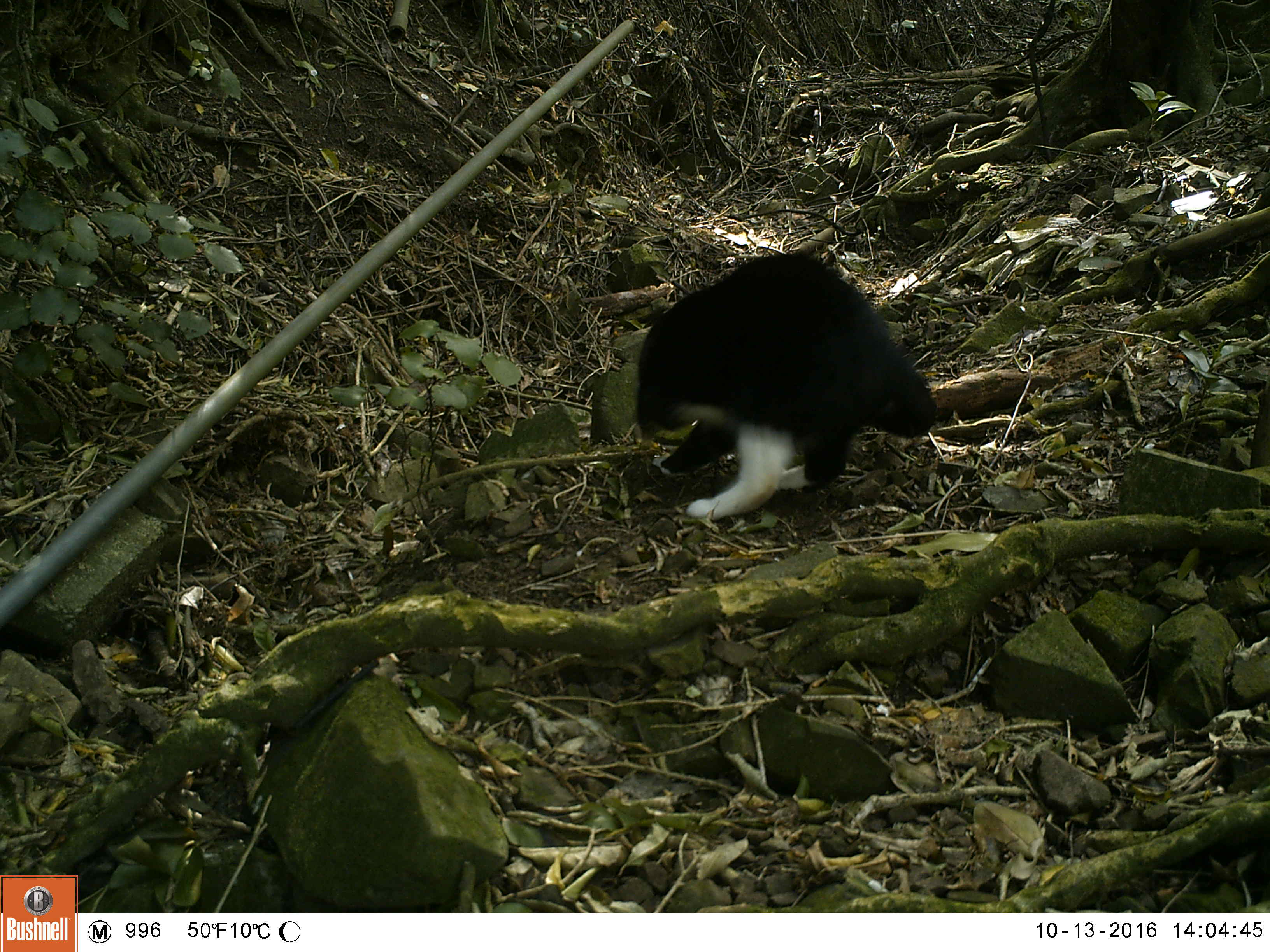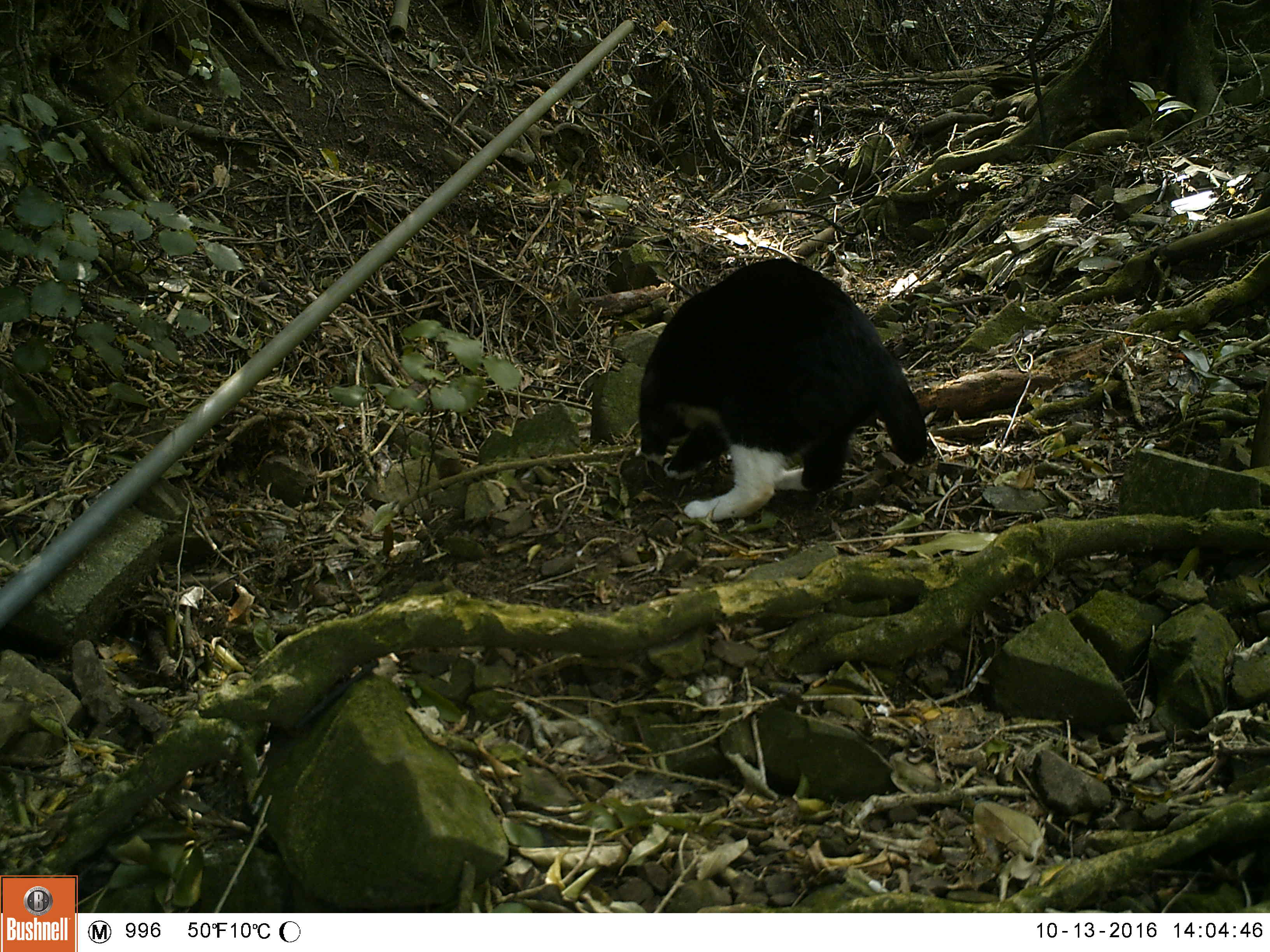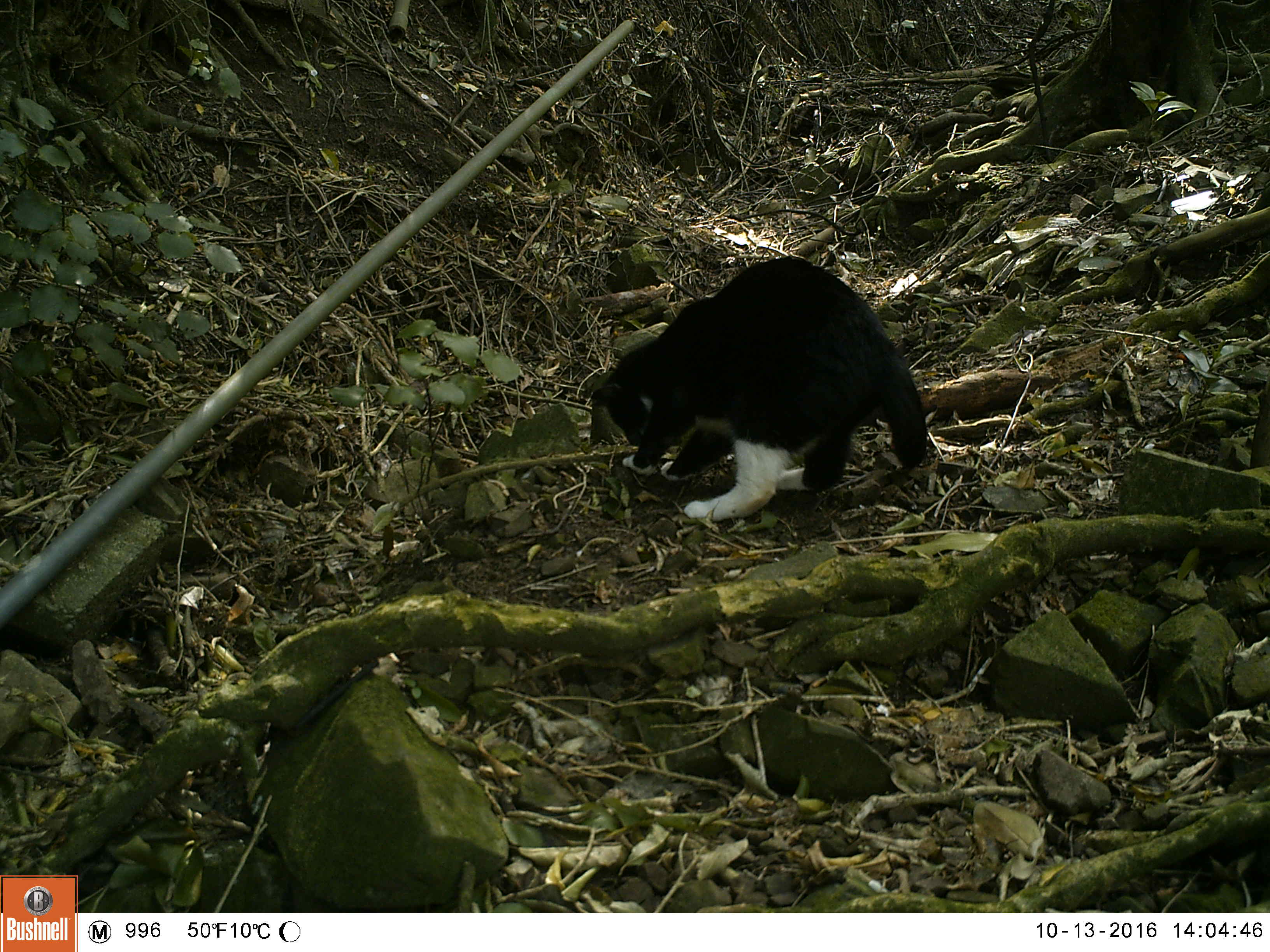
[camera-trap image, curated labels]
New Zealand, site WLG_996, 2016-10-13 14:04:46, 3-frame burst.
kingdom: Animalia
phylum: Chordata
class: Mammalia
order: Carnivora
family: Felidae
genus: Felis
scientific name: Felis catus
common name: domestic cat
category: cat